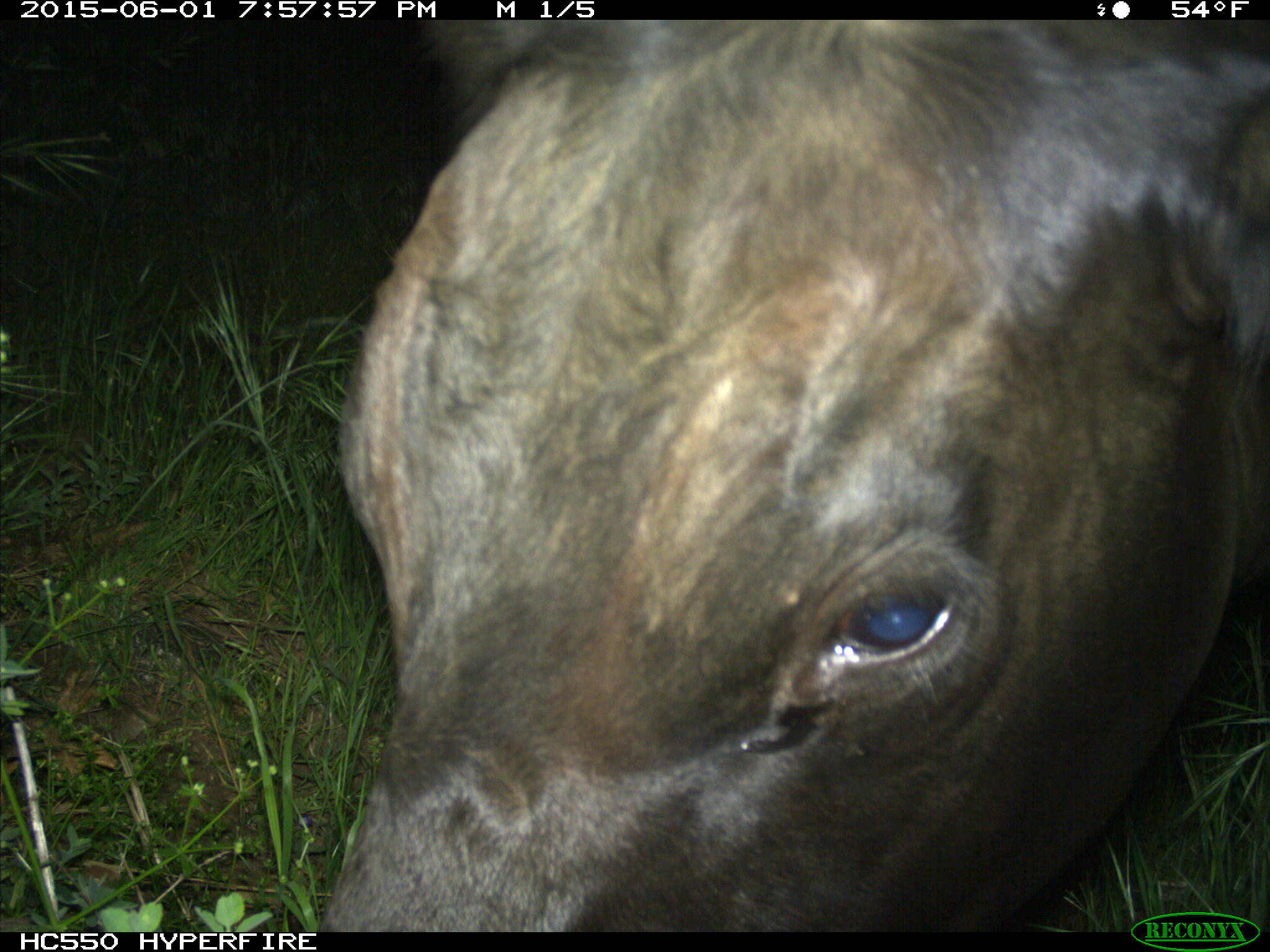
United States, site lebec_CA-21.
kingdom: Animalia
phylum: Chordata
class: Mammalia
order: Artiodactyla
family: Bovidae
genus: Bos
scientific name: Bos taurus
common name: domestic cow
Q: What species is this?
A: Bos taurus (domestic cow).